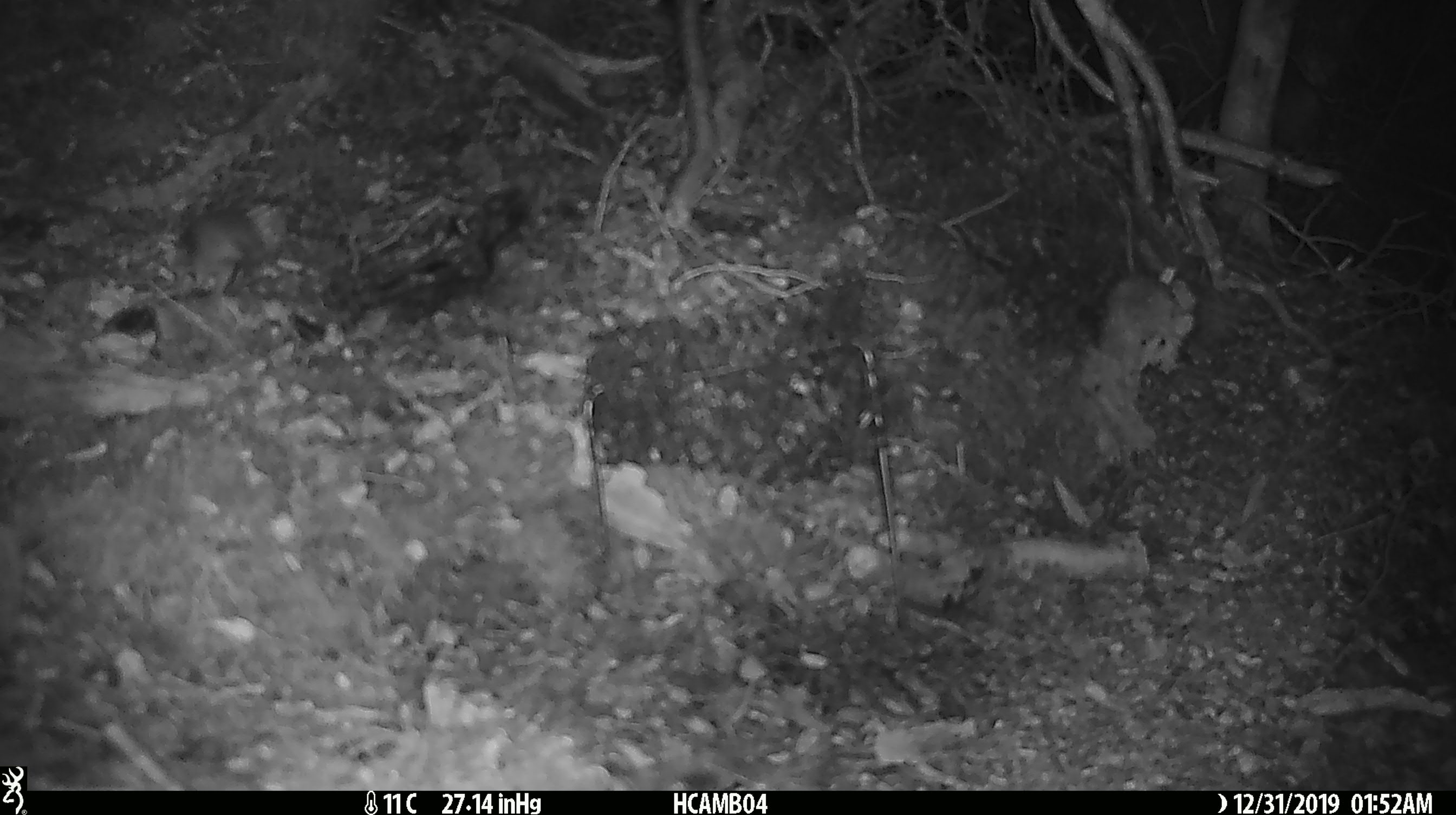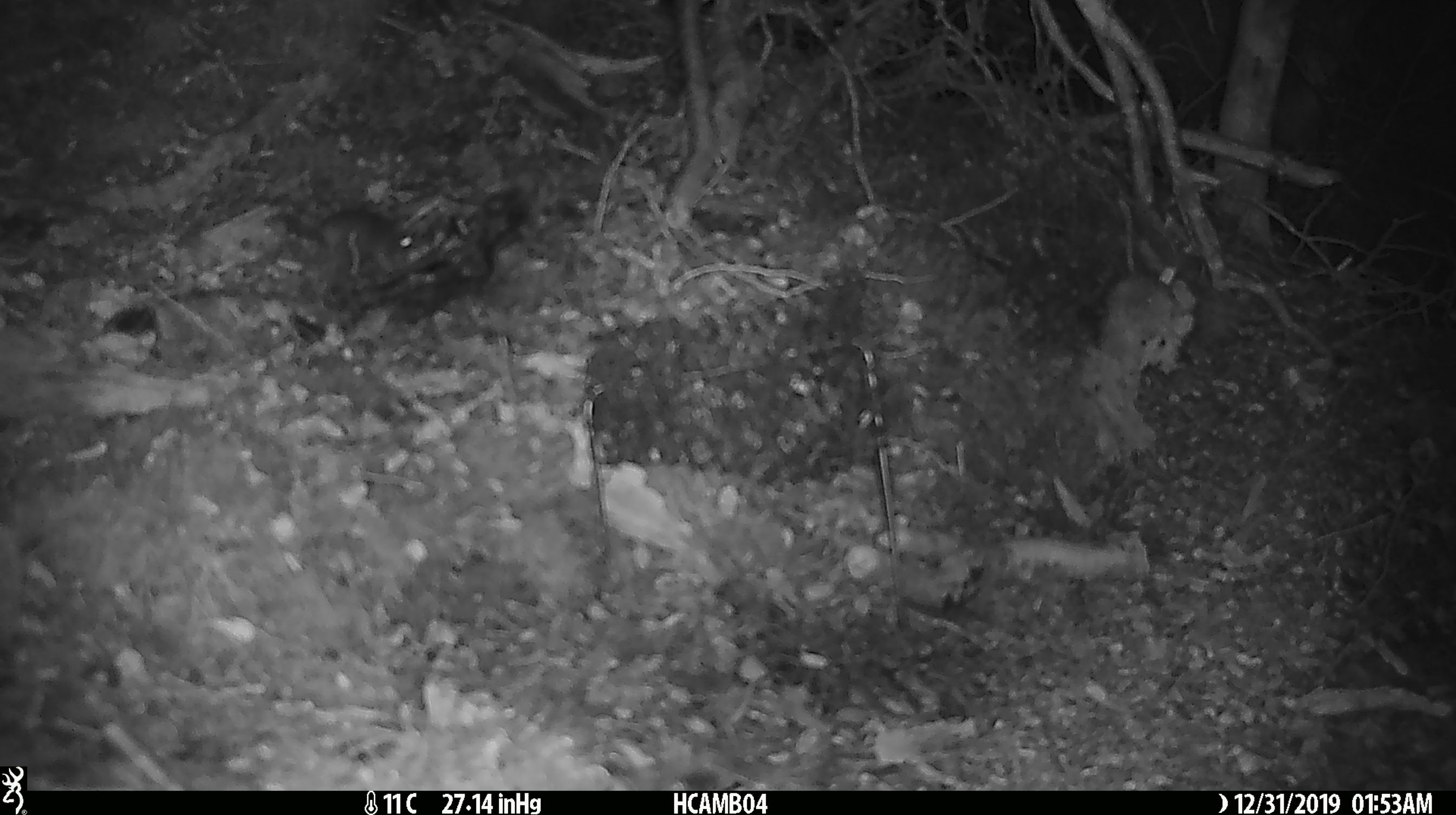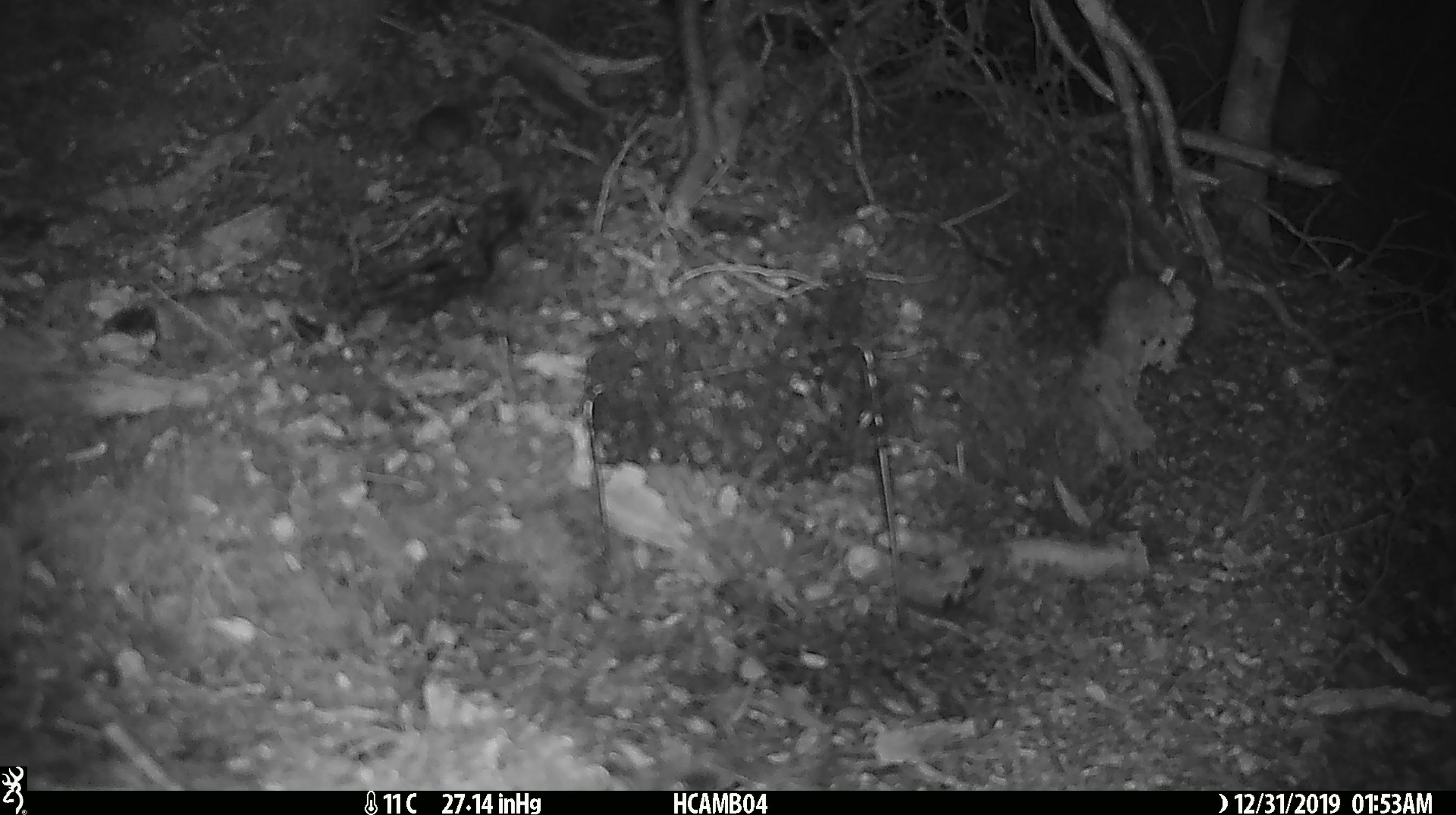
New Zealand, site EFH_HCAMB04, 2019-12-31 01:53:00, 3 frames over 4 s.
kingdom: Animalia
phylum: Chordata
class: Mammalia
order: Rodentia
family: Muridae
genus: Mus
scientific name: Mus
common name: mouse